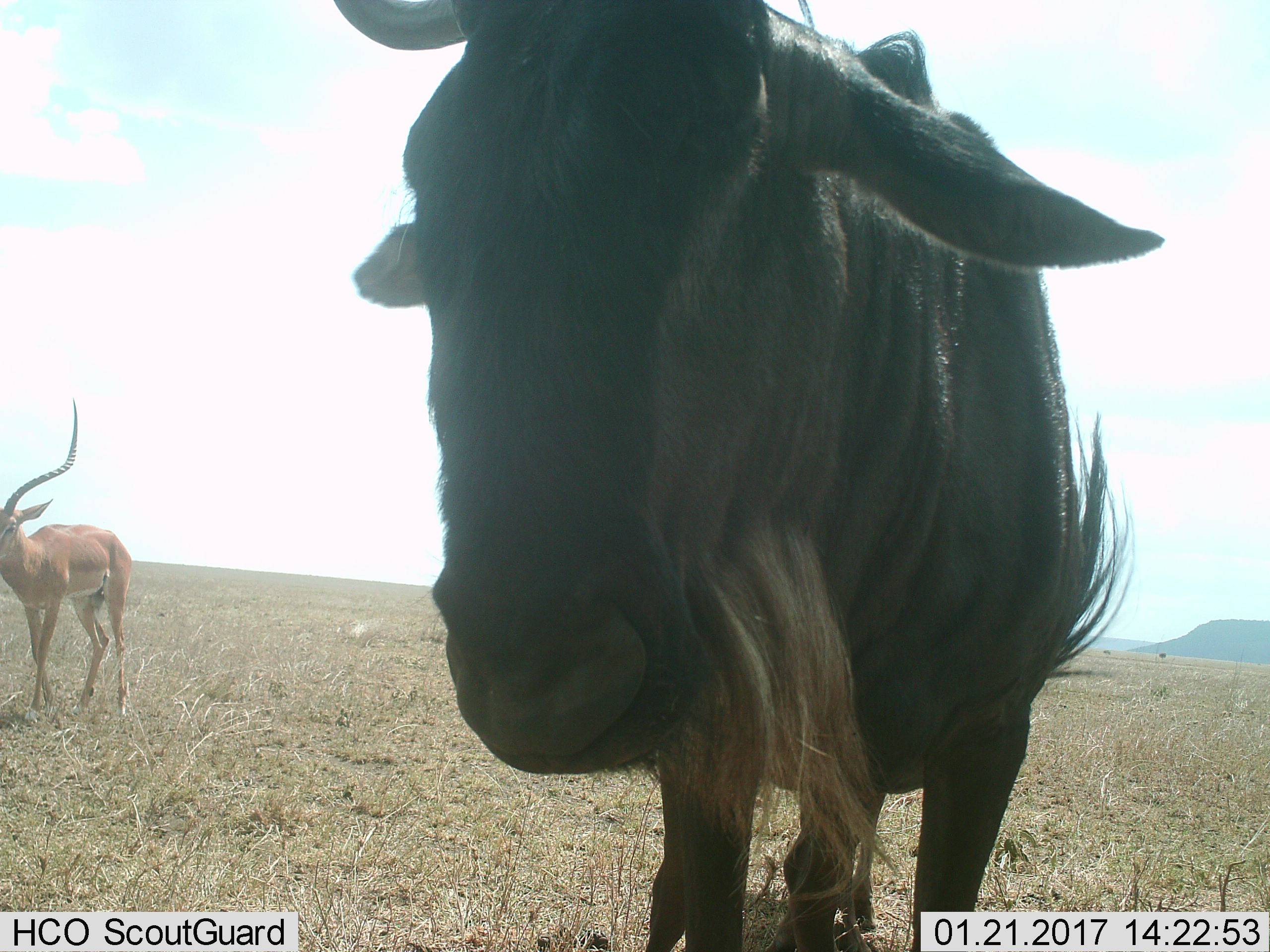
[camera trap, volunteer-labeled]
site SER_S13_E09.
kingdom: Animalia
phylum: Chordata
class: Mammalia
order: Artiodactyla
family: Bovidae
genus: Aepyceros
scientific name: Aepyceros melampus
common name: impala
Impala (Aepyceros melampus), count 1. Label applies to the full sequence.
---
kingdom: Animalia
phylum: Chordata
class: Mammalia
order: Artiodactyla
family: Bovidae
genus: Connochaetes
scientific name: Connochaetes taurinus taurinus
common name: blue wildebeest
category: wildebeestblue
Wildebeestblue (blue wildebeest) (Connochaetes taurinus taurinus), count 1. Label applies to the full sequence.